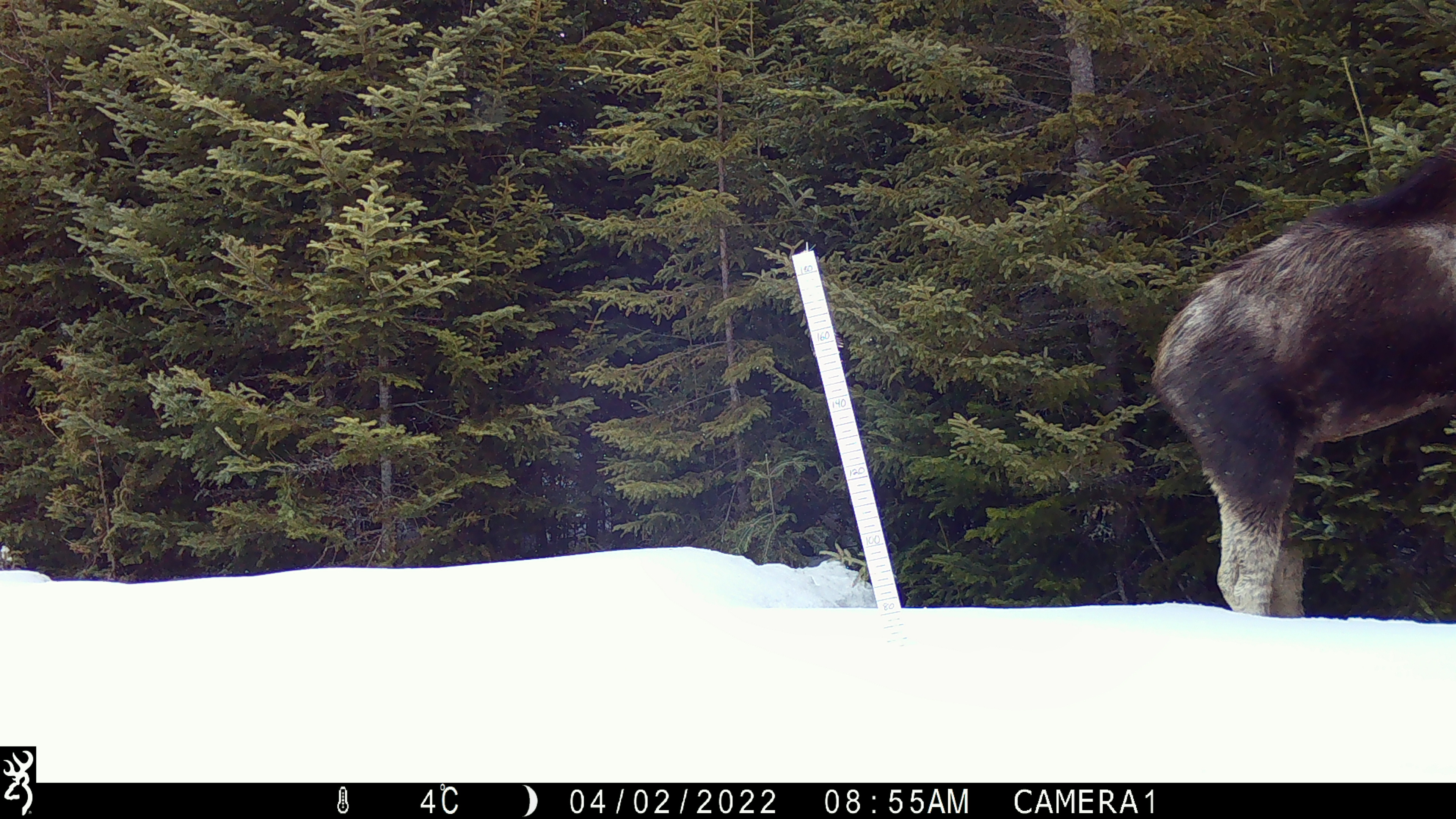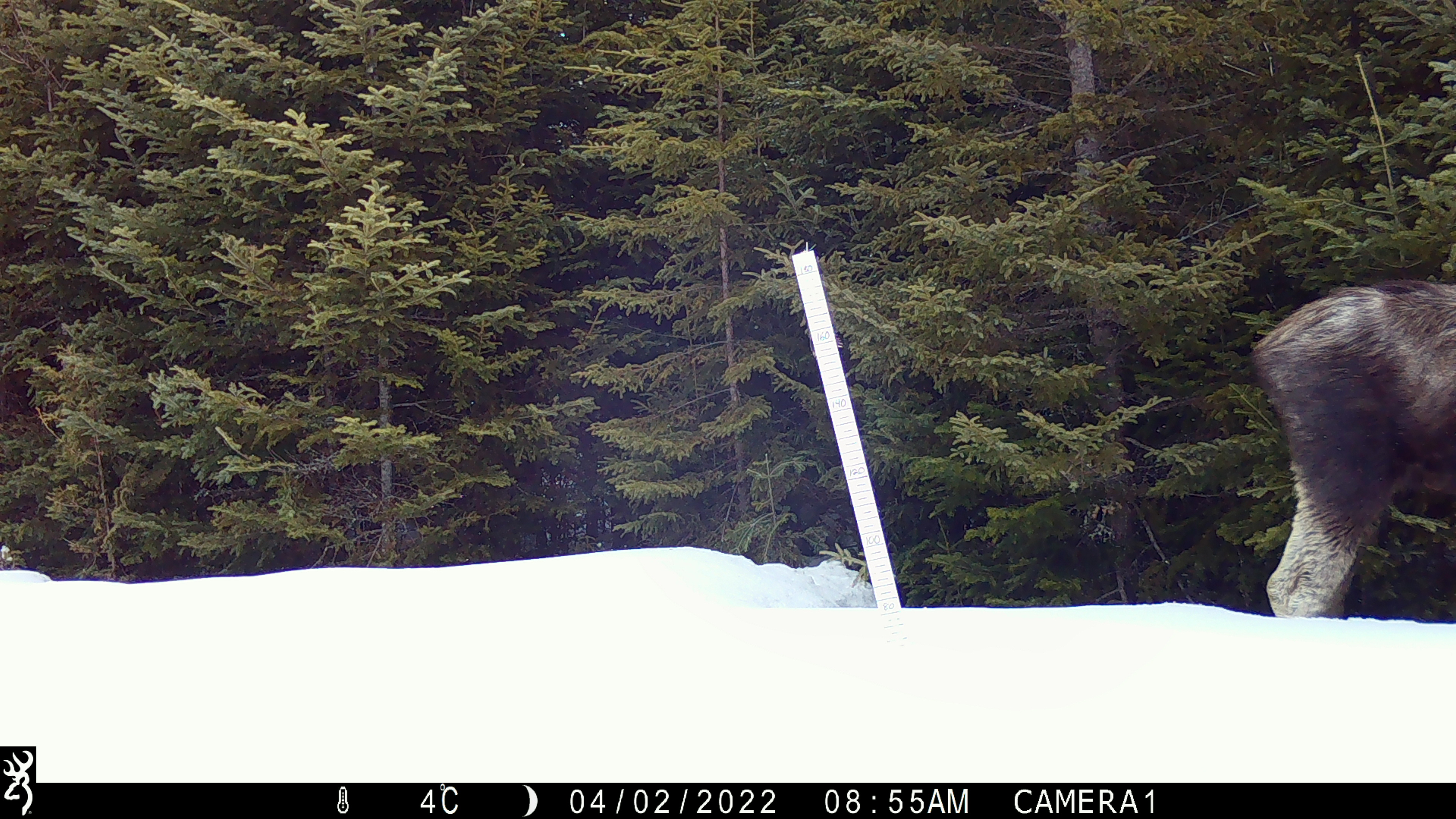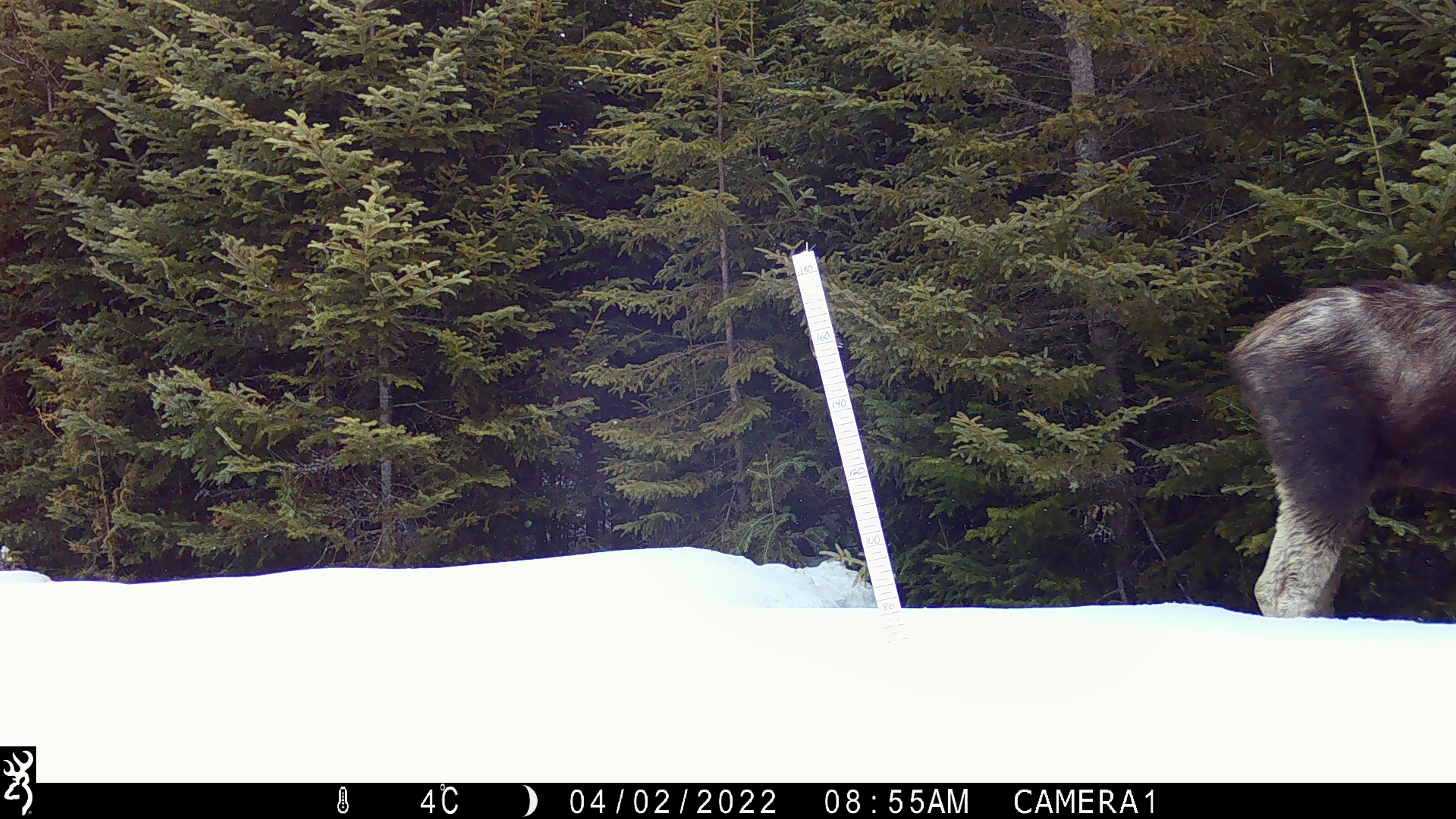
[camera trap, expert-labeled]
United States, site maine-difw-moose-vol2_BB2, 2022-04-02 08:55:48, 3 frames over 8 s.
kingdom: Animalia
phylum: Chordata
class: Mammalia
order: Artiodactyla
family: Cervidae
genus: Alces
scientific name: Alces alces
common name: moose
Moose (Alces alces).